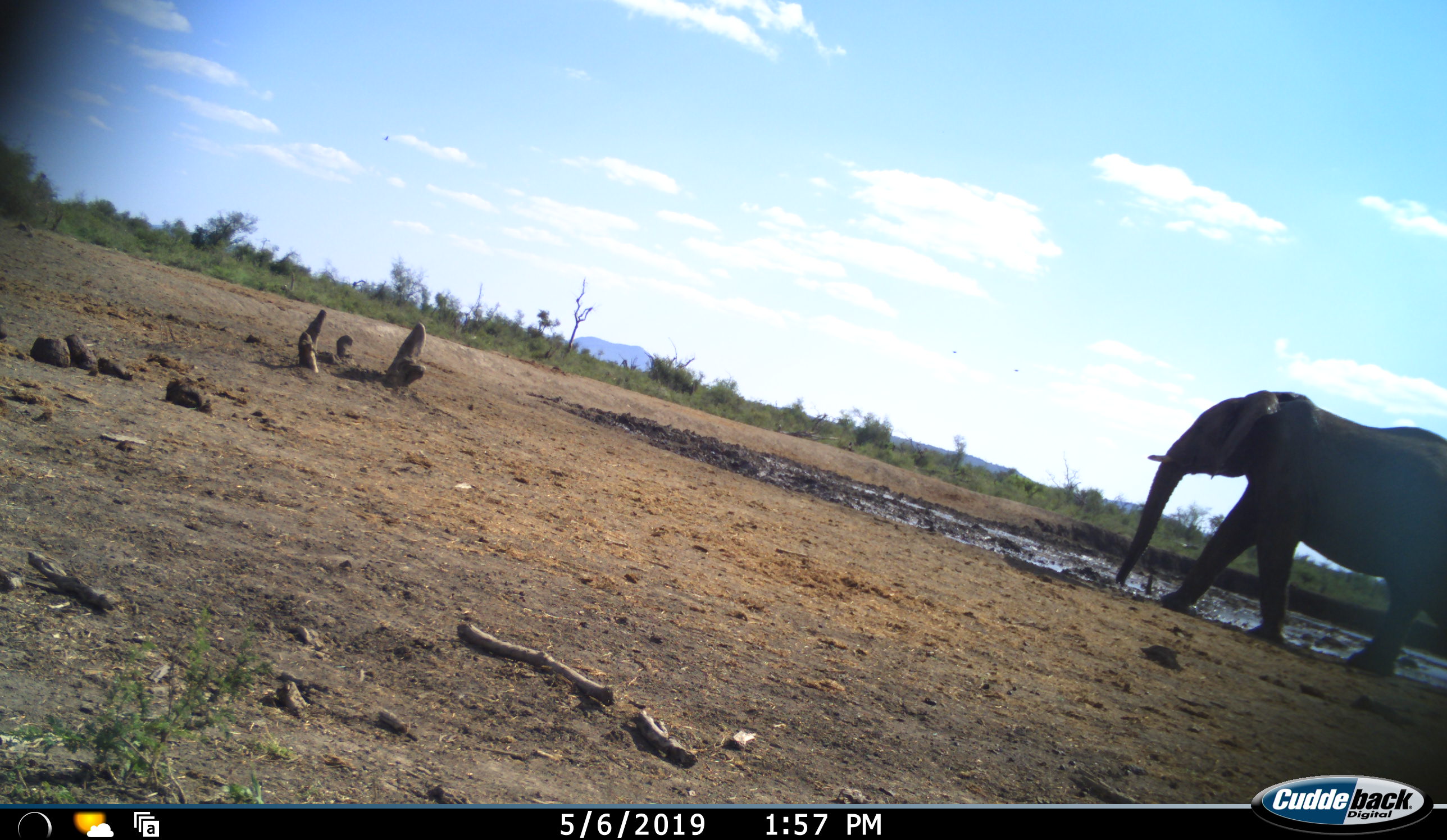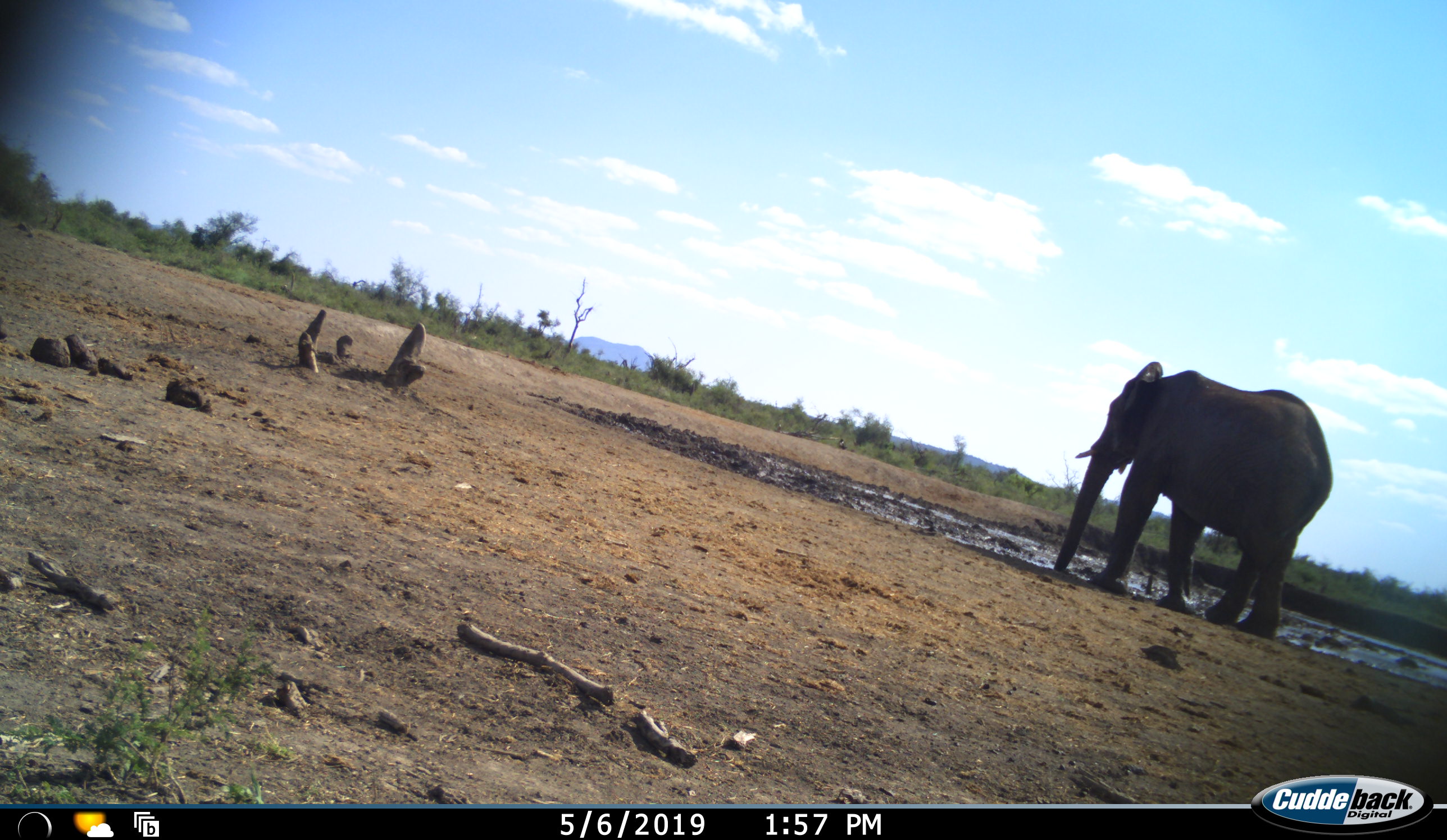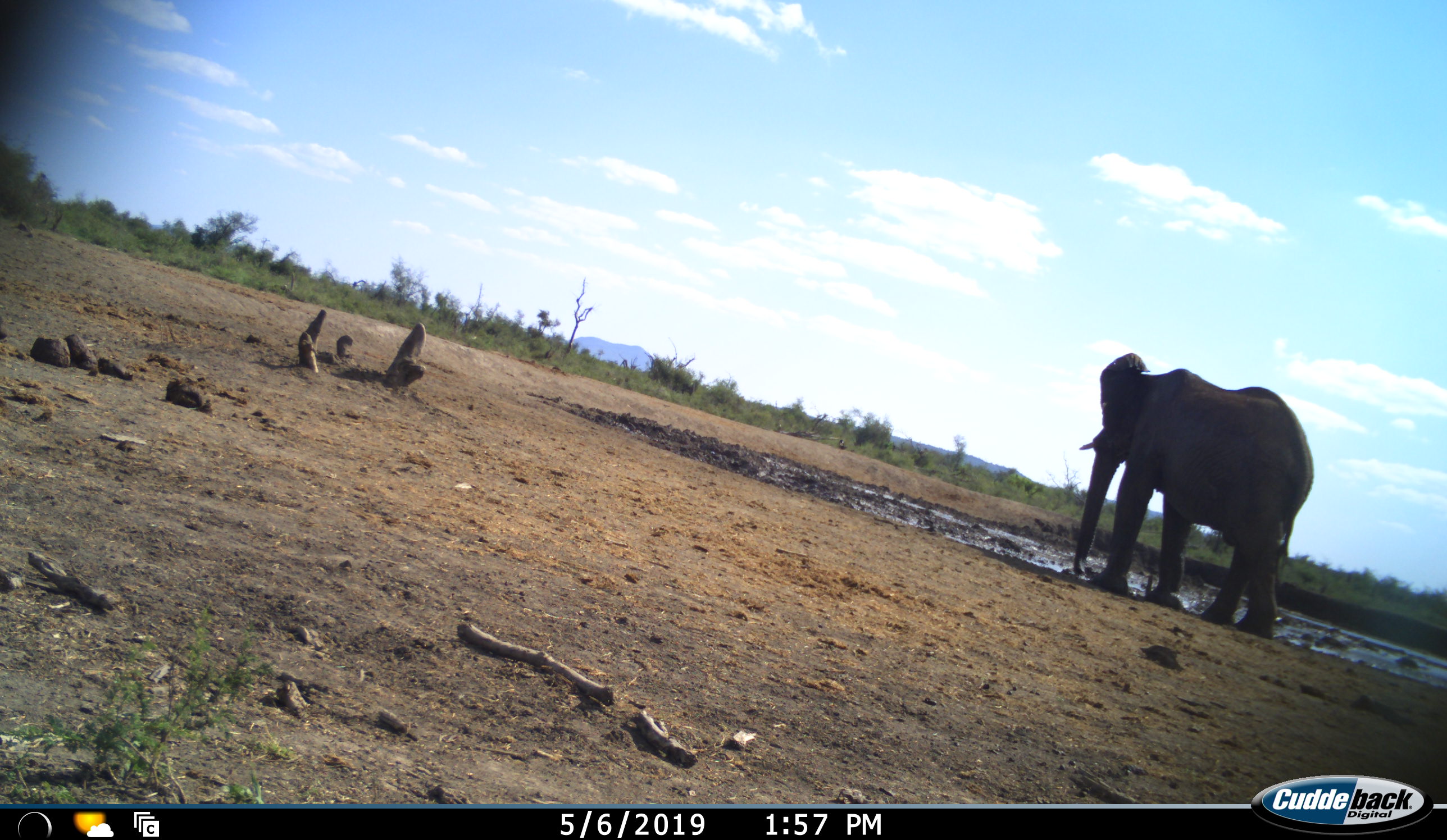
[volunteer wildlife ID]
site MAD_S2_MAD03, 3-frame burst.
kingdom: Animalia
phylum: Chordata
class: Mammalia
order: Proboscidea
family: Elephantidae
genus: Loxodonta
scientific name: Loxodonta africana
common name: african bush elephant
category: elephant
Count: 1.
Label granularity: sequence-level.